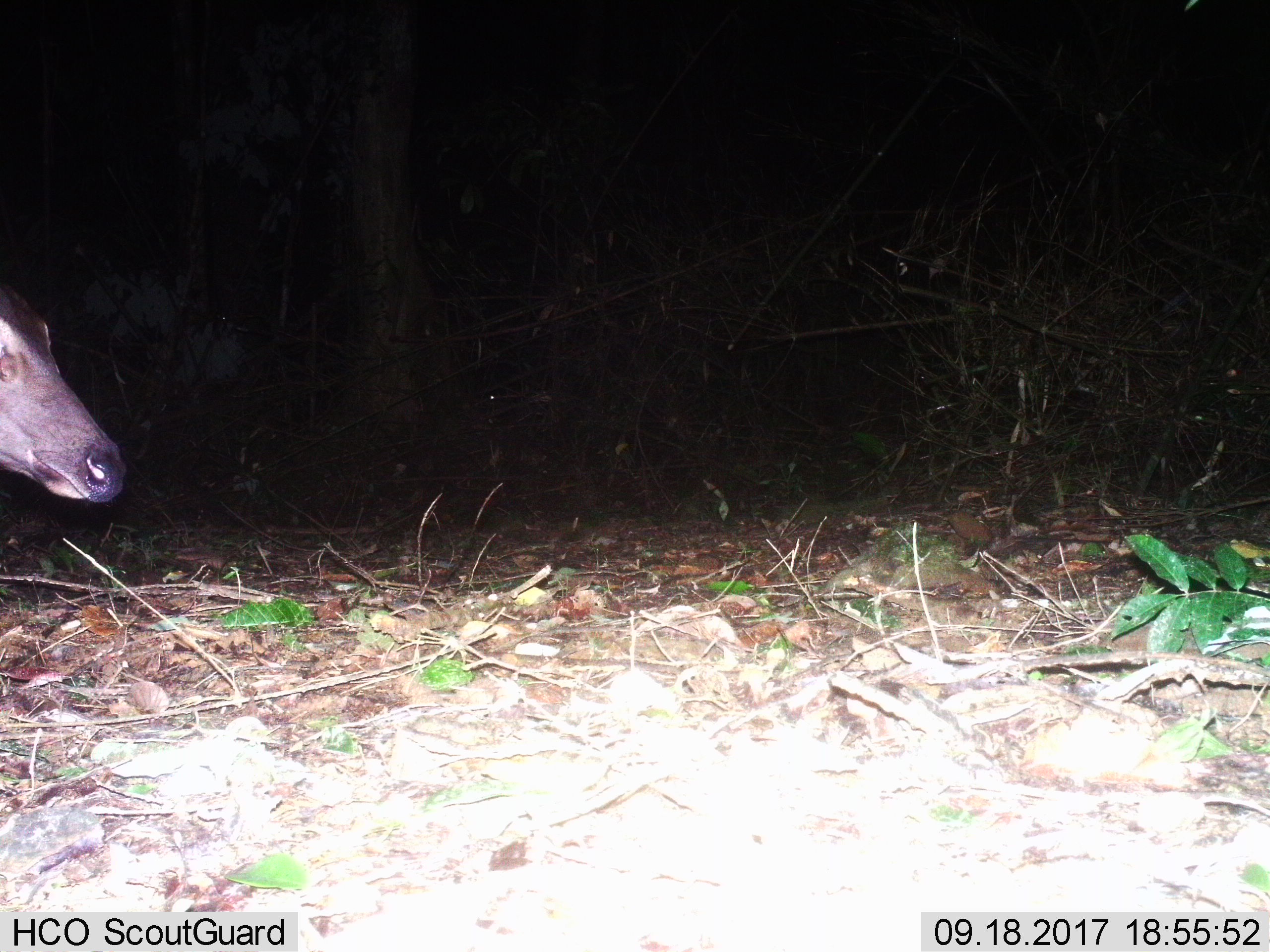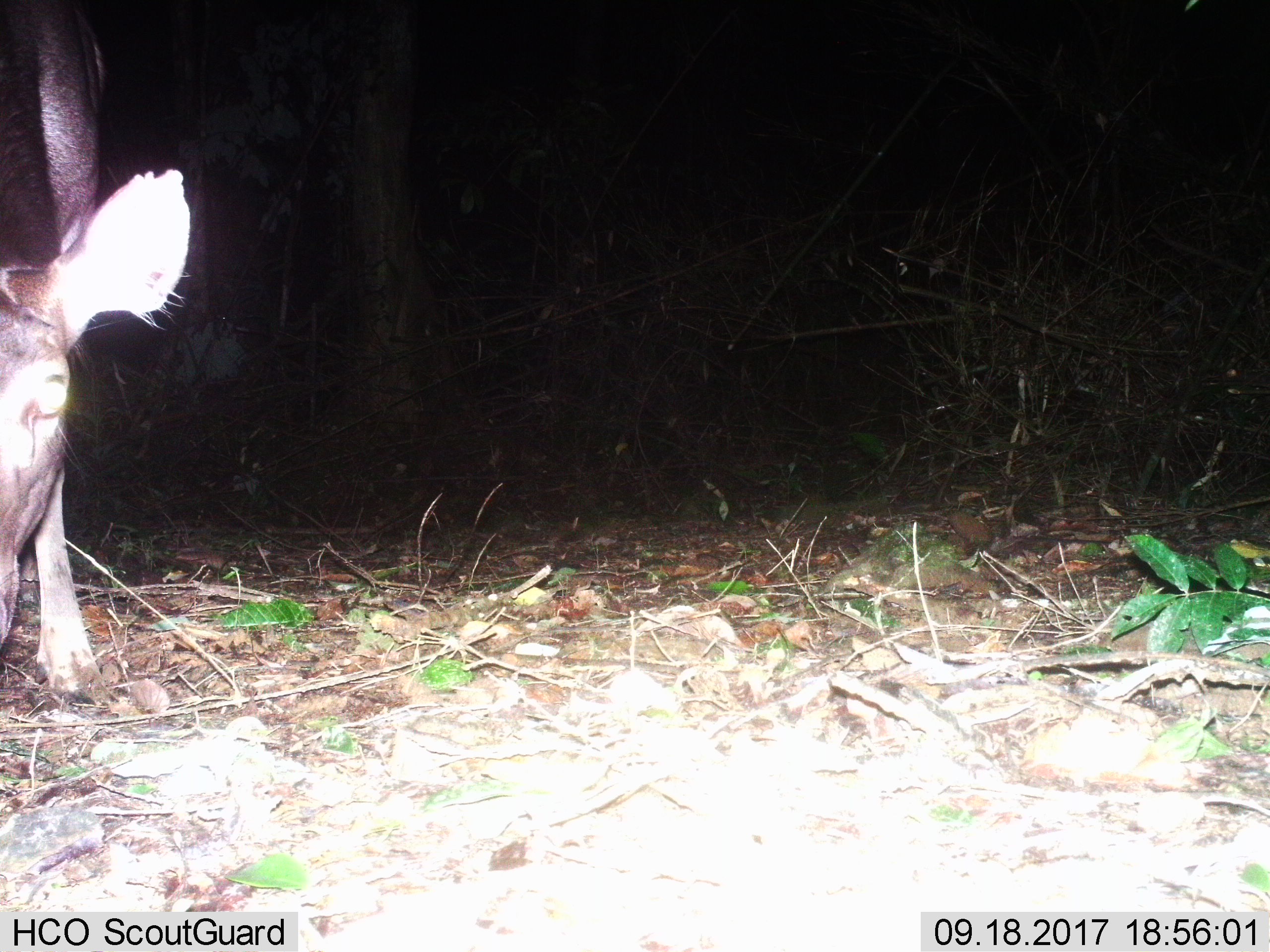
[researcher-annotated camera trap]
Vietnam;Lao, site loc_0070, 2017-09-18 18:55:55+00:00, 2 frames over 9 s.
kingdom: Animalia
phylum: Chordata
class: Mammalia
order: Artiodactyla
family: Cervidae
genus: Rusa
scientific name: Rusa unicolor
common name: sambar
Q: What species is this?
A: Sambar (Rusa unicolor).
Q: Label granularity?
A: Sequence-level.